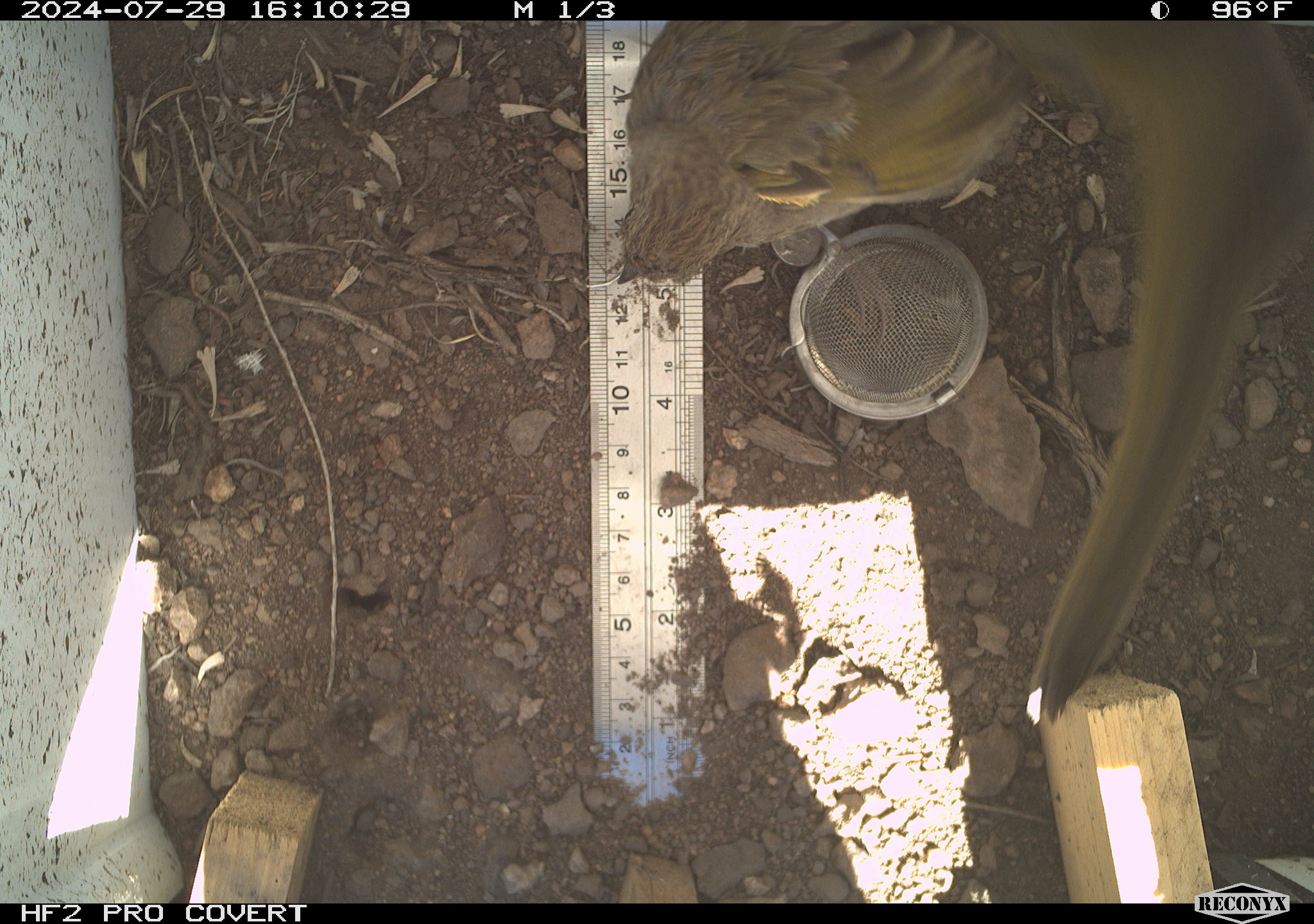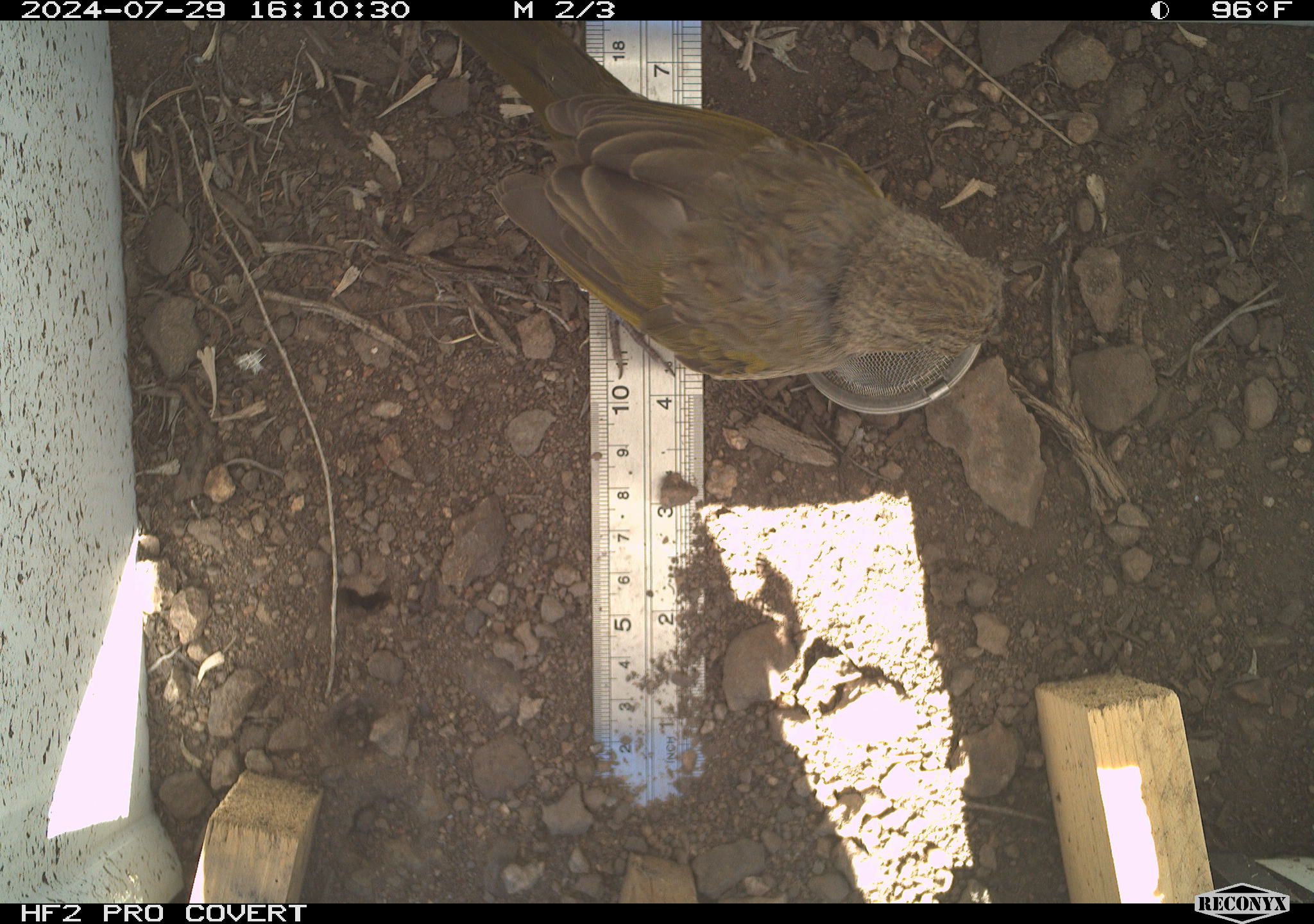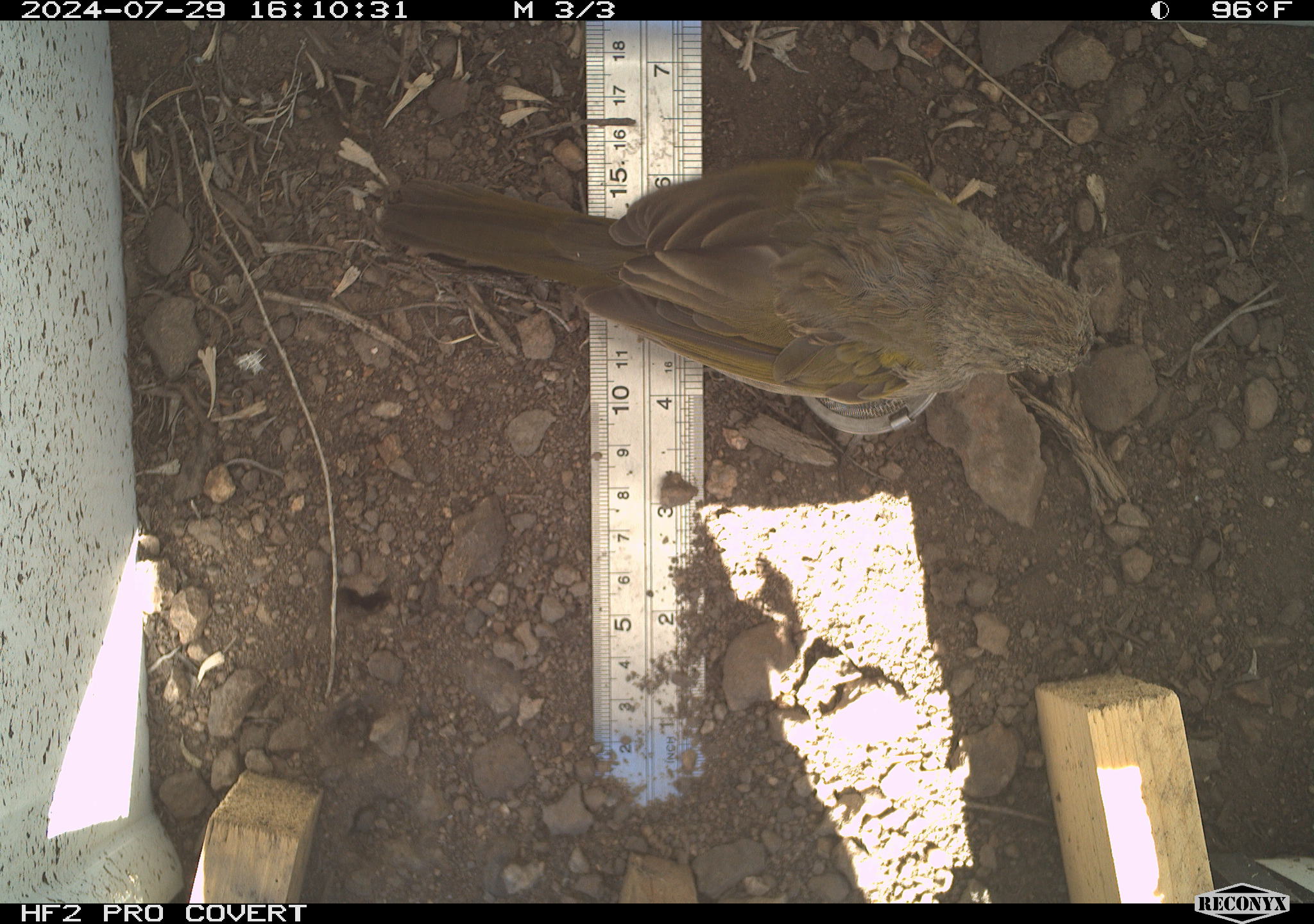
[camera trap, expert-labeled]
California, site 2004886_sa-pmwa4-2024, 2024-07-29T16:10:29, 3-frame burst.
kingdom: Animalia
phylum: Chordata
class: Aves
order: Passeriformes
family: Passerellidae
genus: Pipilo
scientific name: Pipilo chlorurus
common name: green-tailed towhee